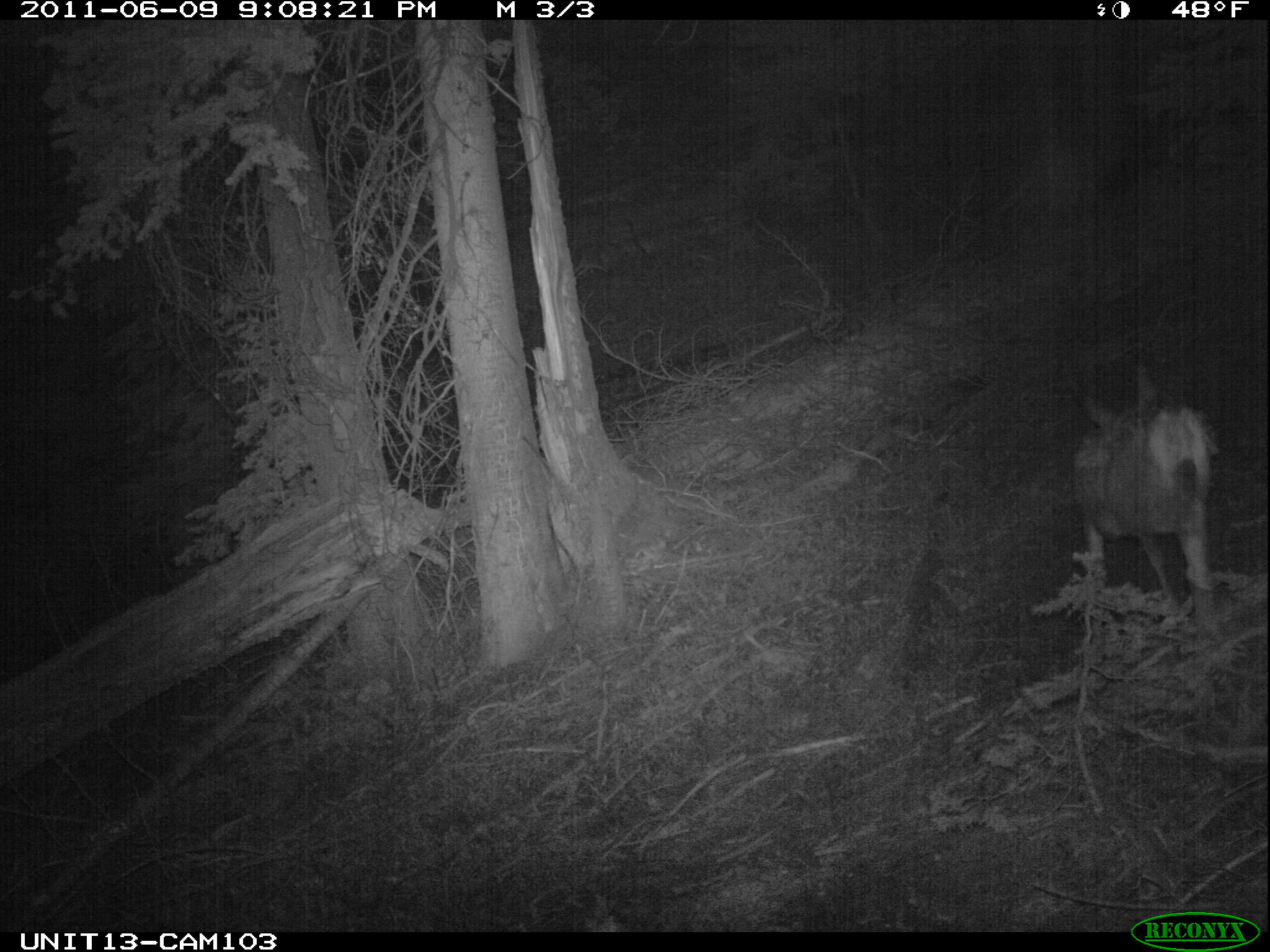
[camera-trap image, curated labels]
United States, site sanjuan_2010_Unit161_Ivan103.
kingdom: Animalia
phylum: Chordata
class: Mammalia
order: Artiodactyla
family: Cervidae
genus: Odocoileus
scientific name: Odocoileus hemionus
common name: mule deer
Odocoileus hemionus (mule deer).